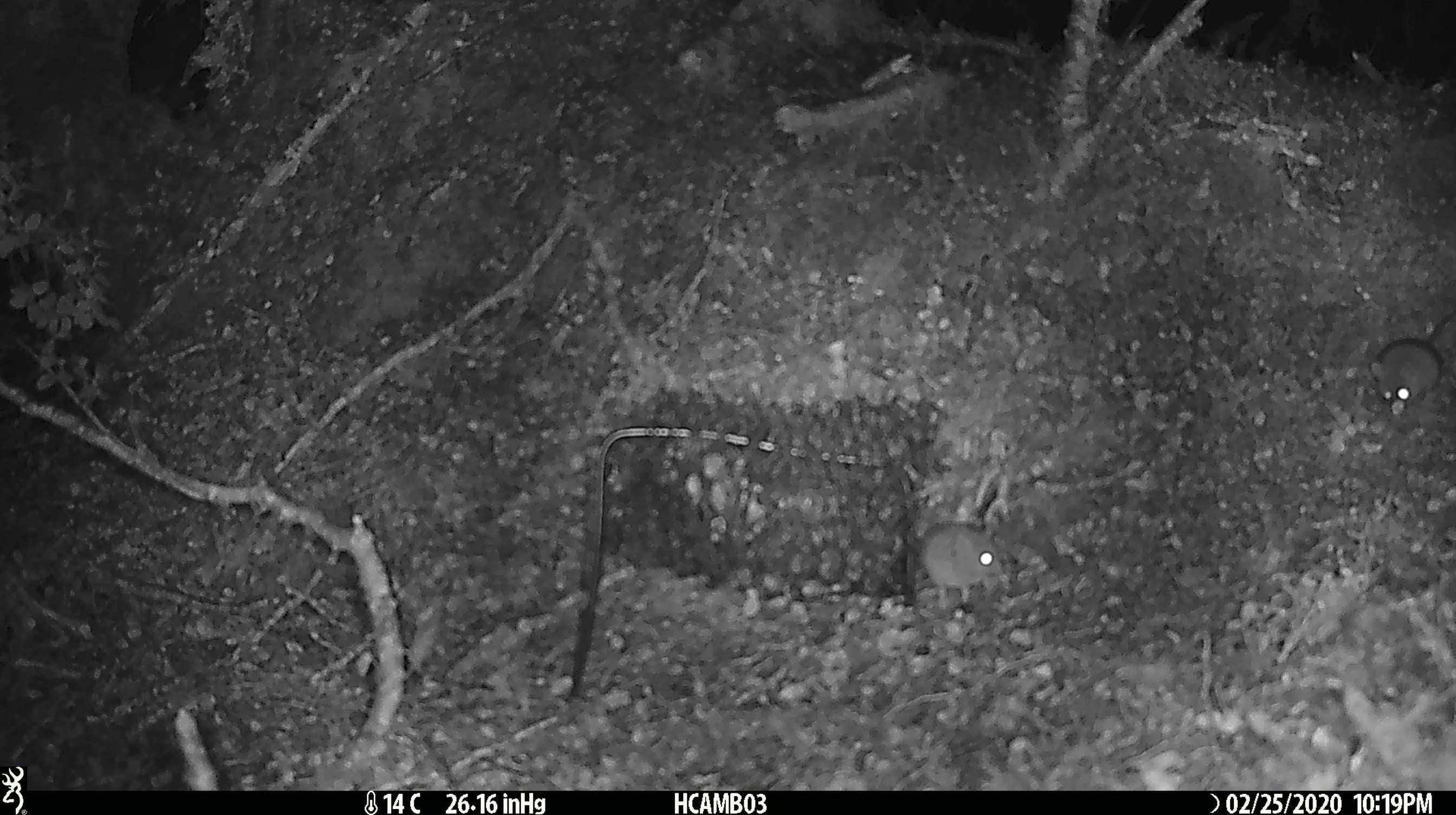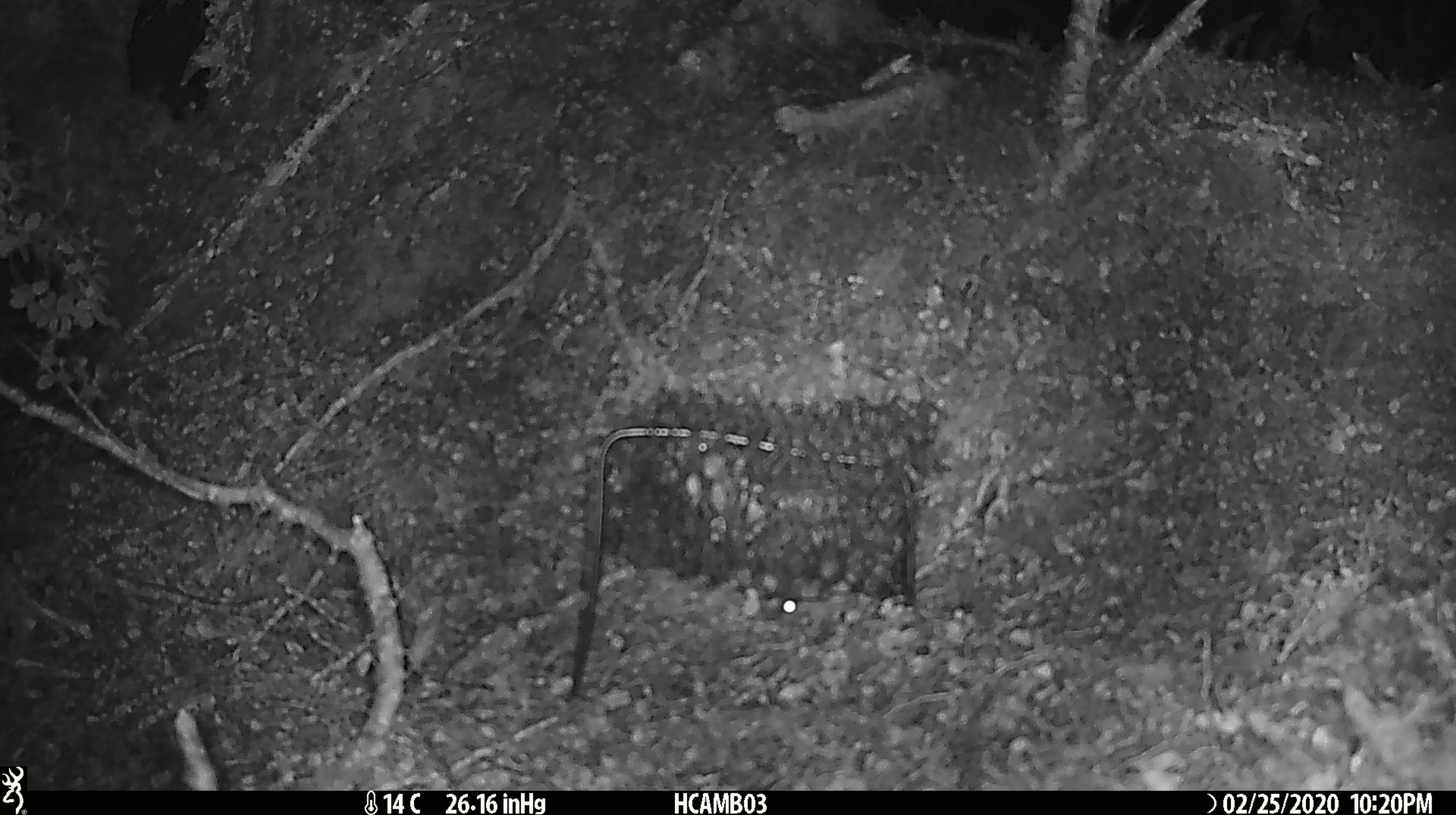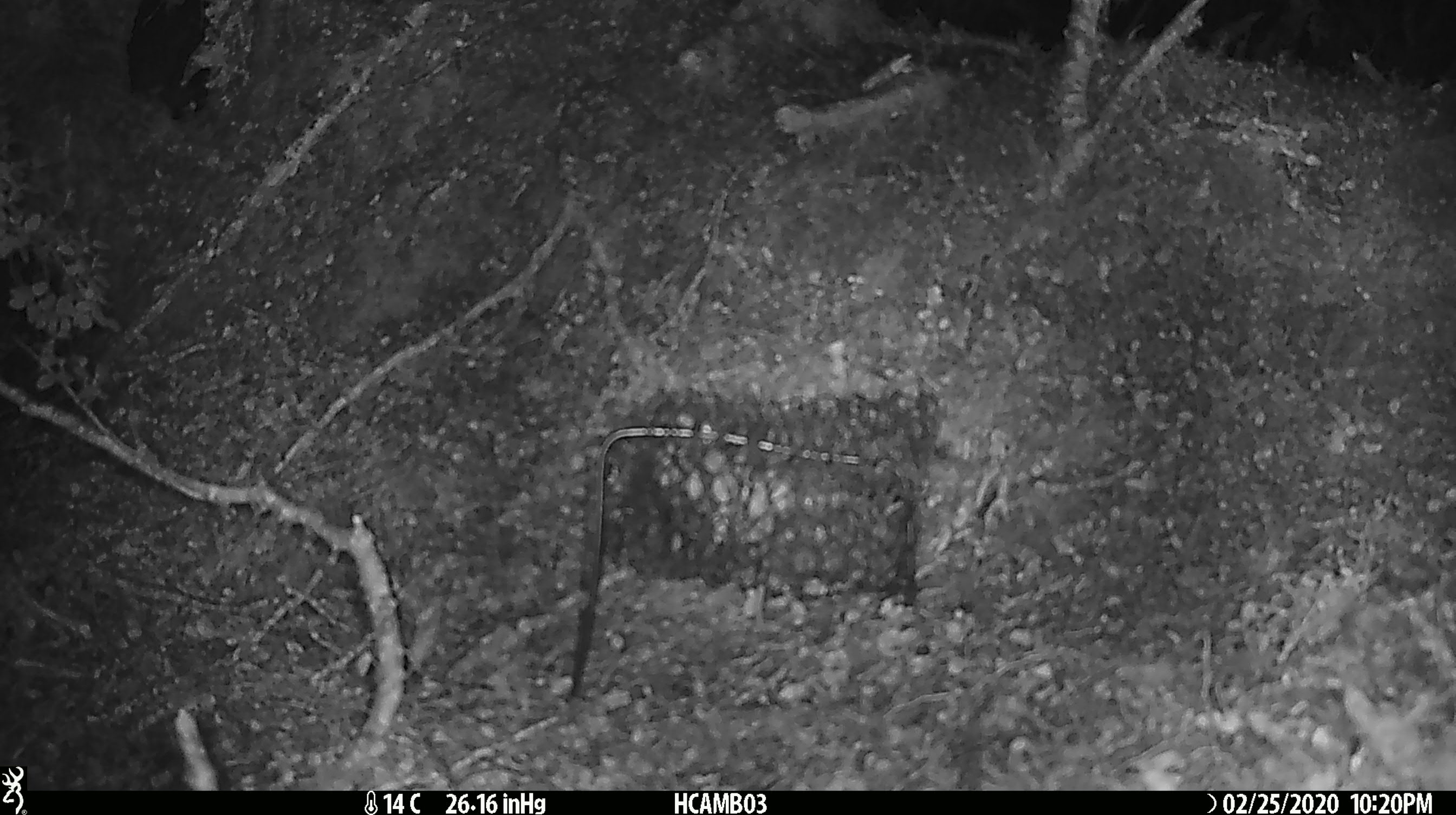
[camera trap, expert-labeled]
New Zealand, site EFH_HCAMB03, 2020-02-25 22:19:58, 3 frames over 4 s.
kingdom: Animalia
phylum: Chordata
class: Mammalia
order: Rodentia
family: Muridae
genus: Mus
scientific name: Mus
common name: mouse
Mouse (Mus).